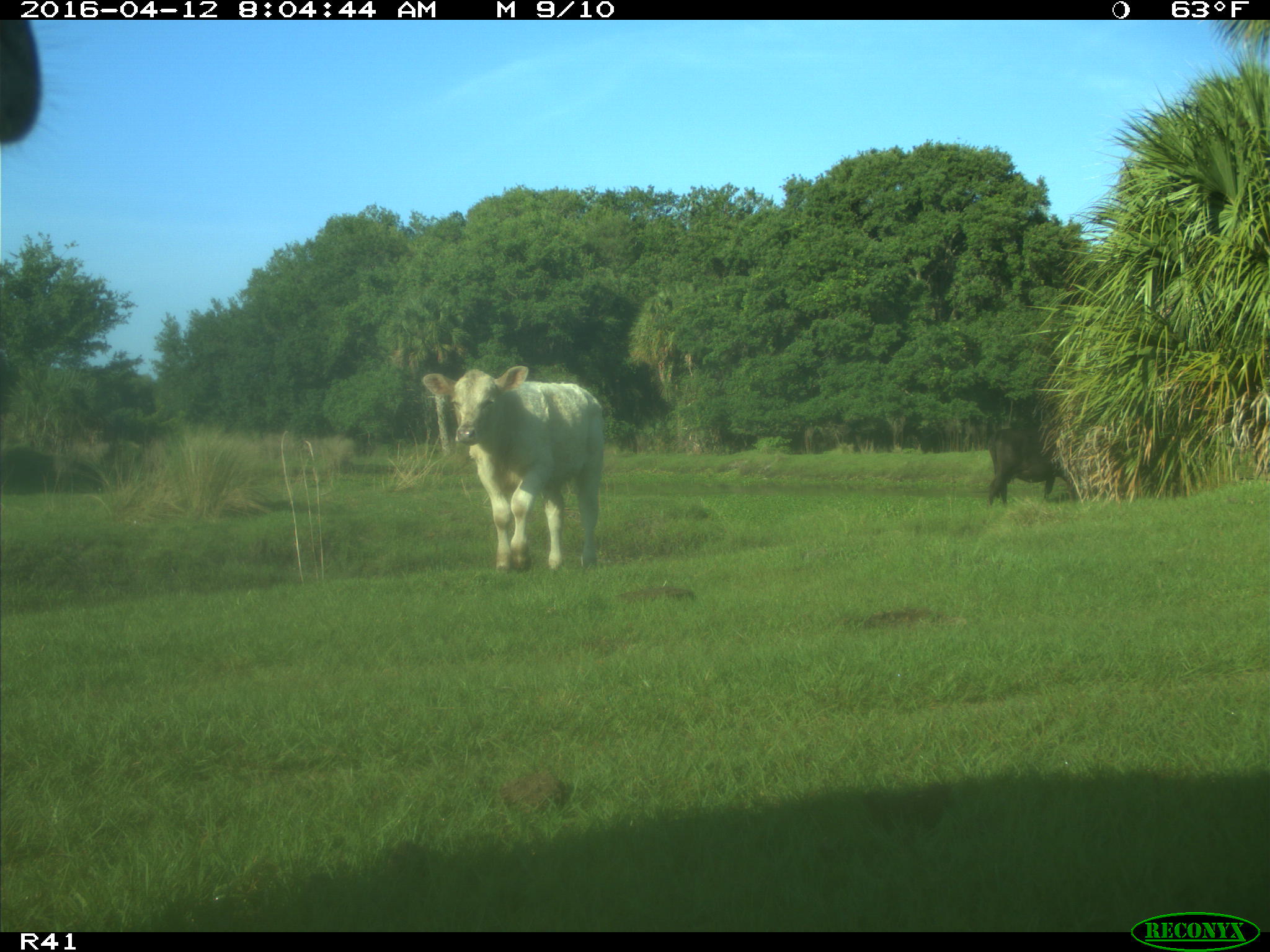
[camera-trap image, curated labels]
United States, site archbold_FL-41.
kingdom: Animalia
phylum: Chordata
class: Mammalia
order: Artiodactyla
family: Bovidae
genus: Bos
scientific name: Bos taurus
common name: domestic cow